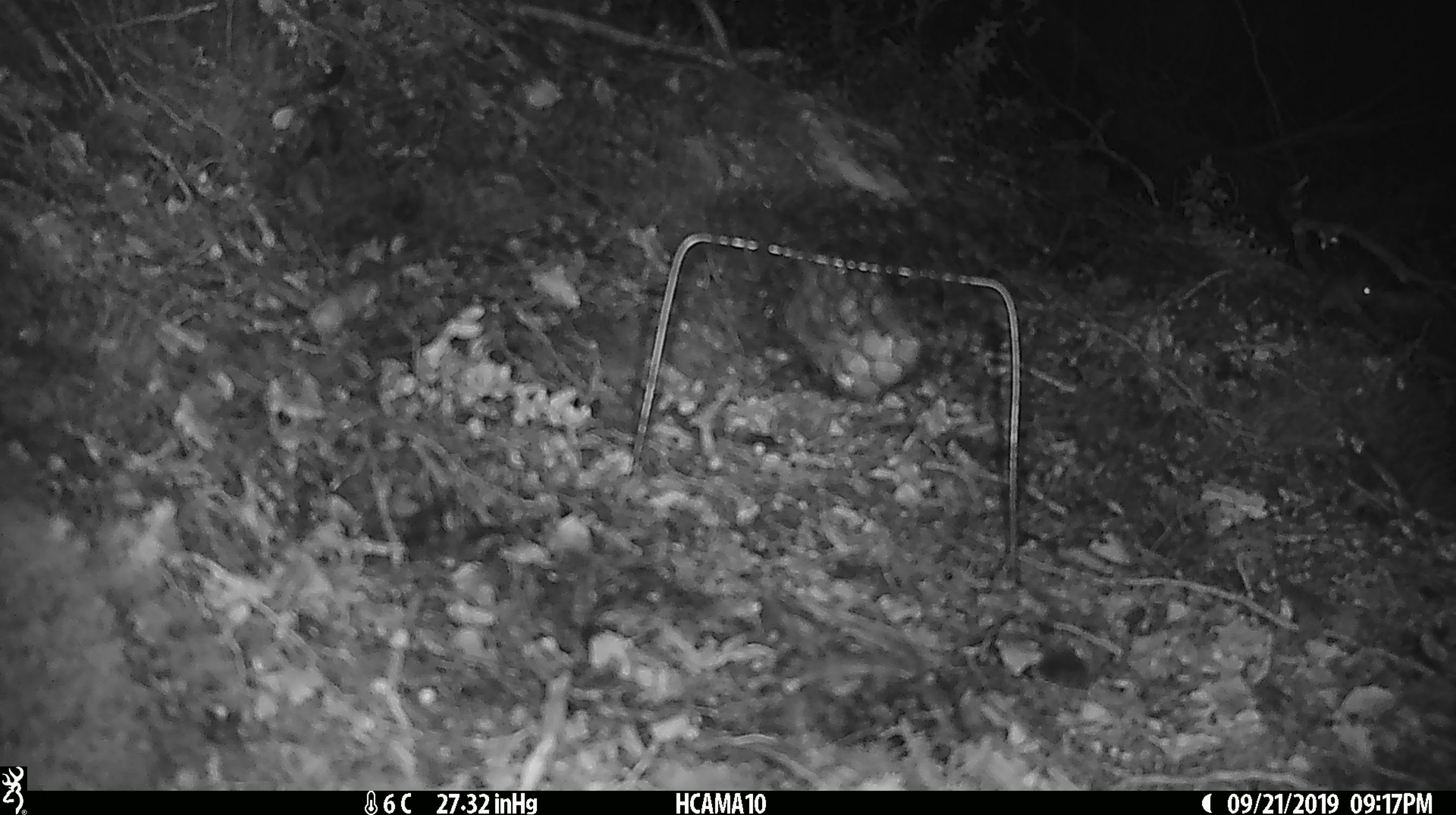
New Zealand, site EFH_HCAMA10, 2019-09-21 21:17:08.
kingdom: Animalia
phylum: Chordata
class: Mammalia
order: Rodentia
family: Muridae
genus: Mus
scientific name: Mus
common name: mouse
Mouse (Mus).